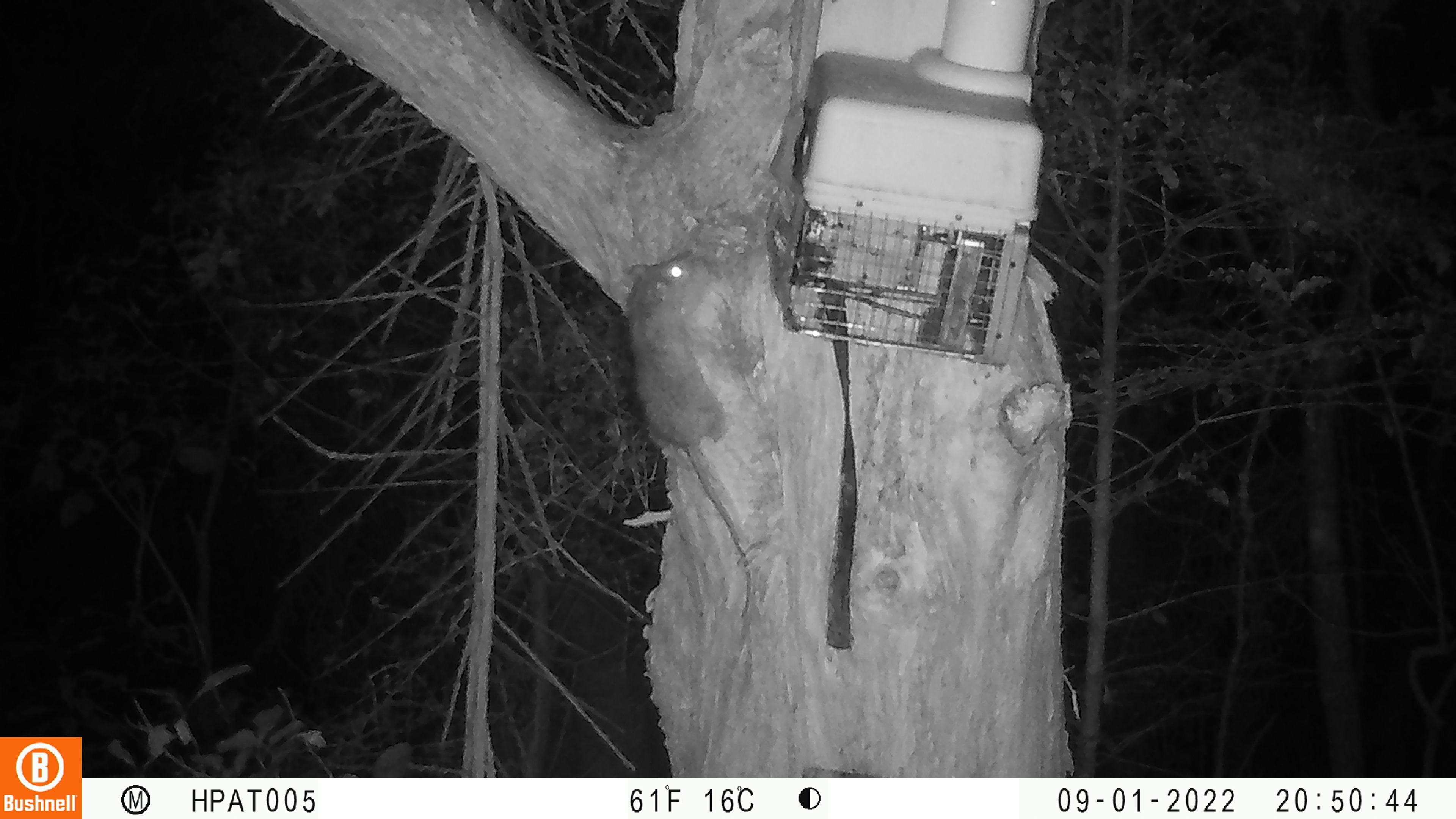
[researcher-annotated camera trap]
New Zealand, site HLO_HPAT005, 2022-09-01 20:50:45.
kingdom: Animalia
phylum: Chordata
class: Mammalia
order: Rodentia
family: Muridae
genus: Rattus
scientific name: Rattus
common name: rat